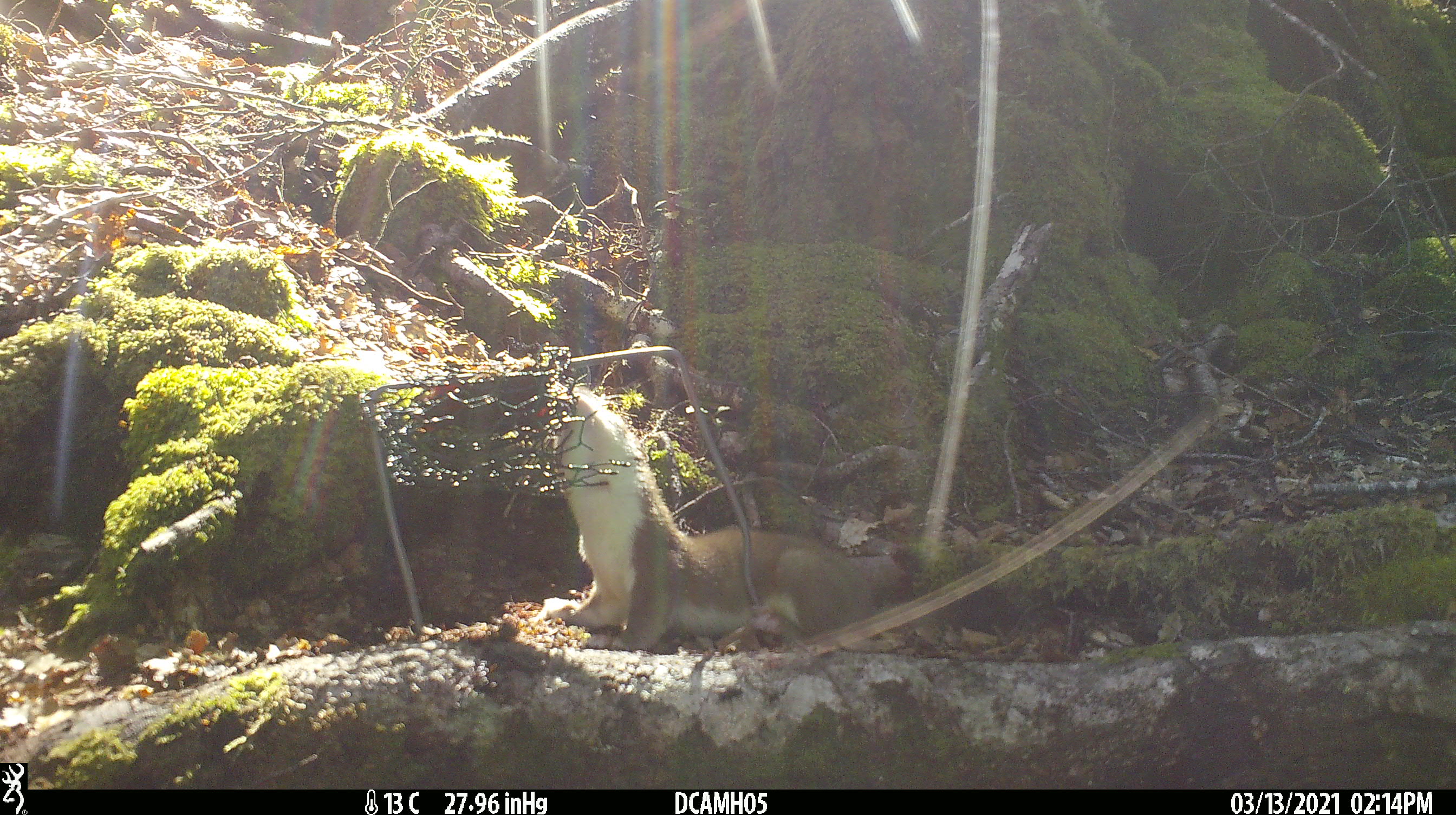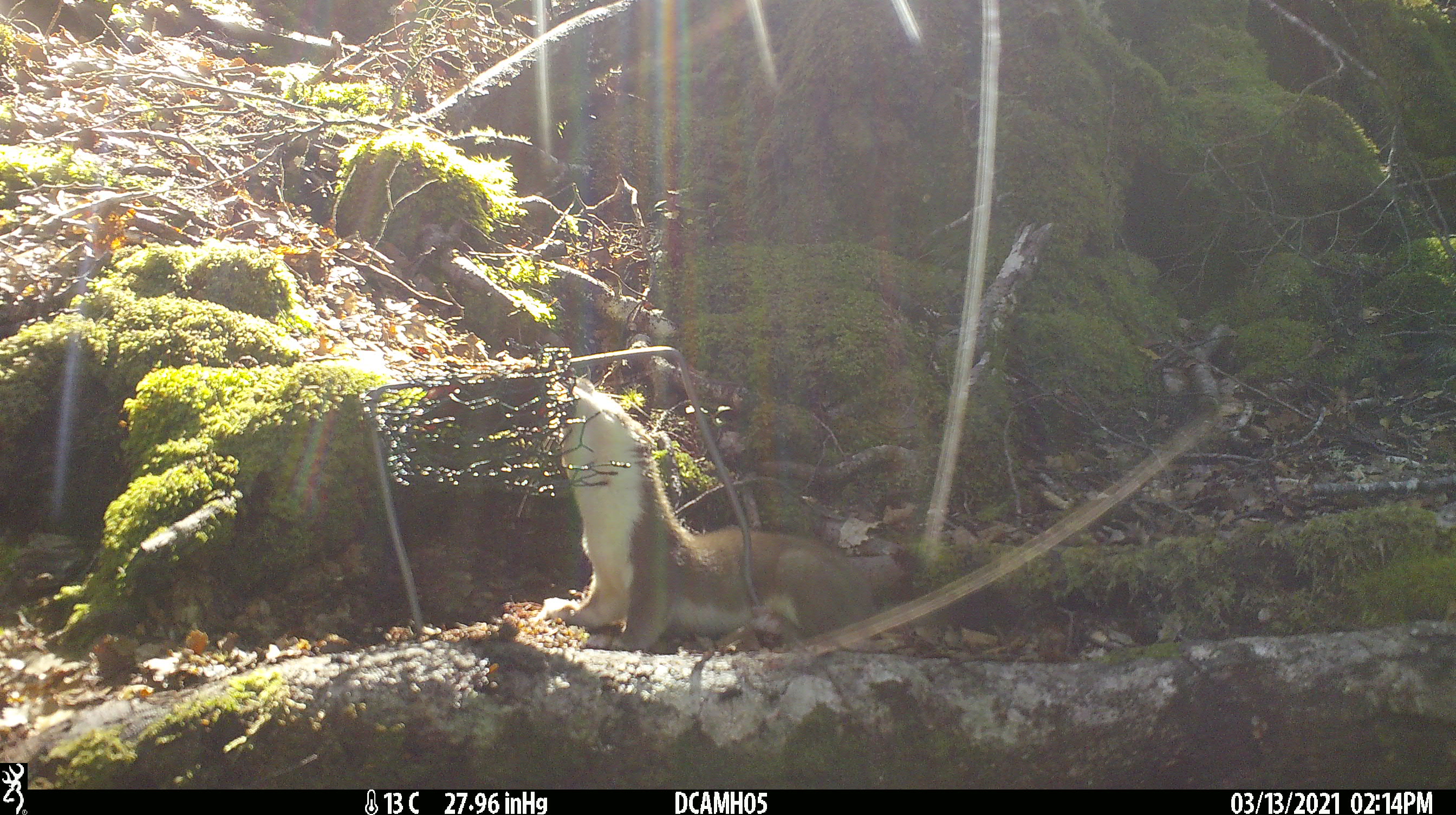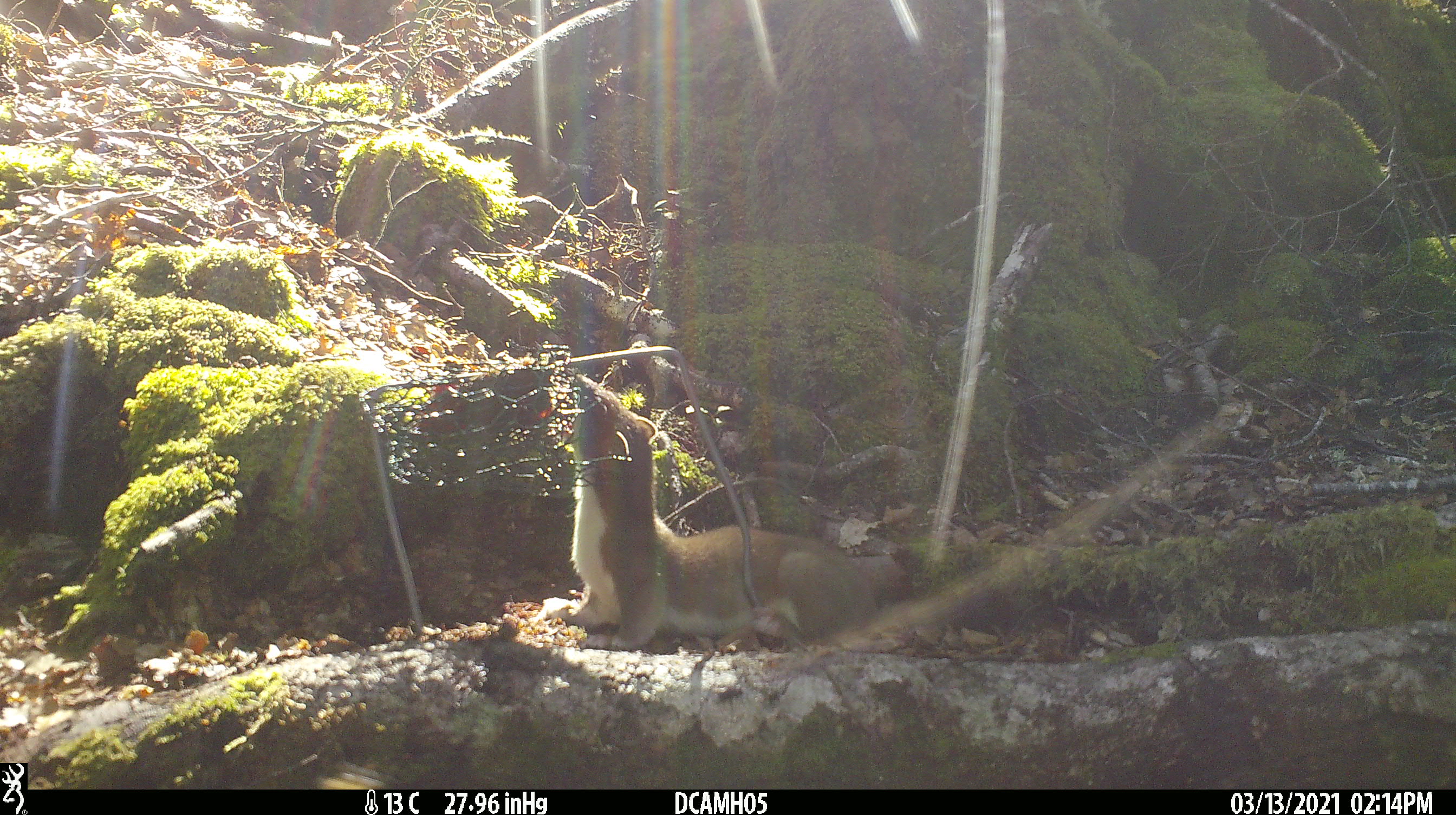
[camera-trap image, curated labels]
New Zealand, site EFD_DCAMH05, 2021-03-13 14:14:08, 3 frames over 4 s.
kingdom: Animalia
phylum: Chordata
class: Mammalia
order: Carnivora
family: Mustelidae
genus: Mustela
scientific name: Mustela erminea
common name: stoat